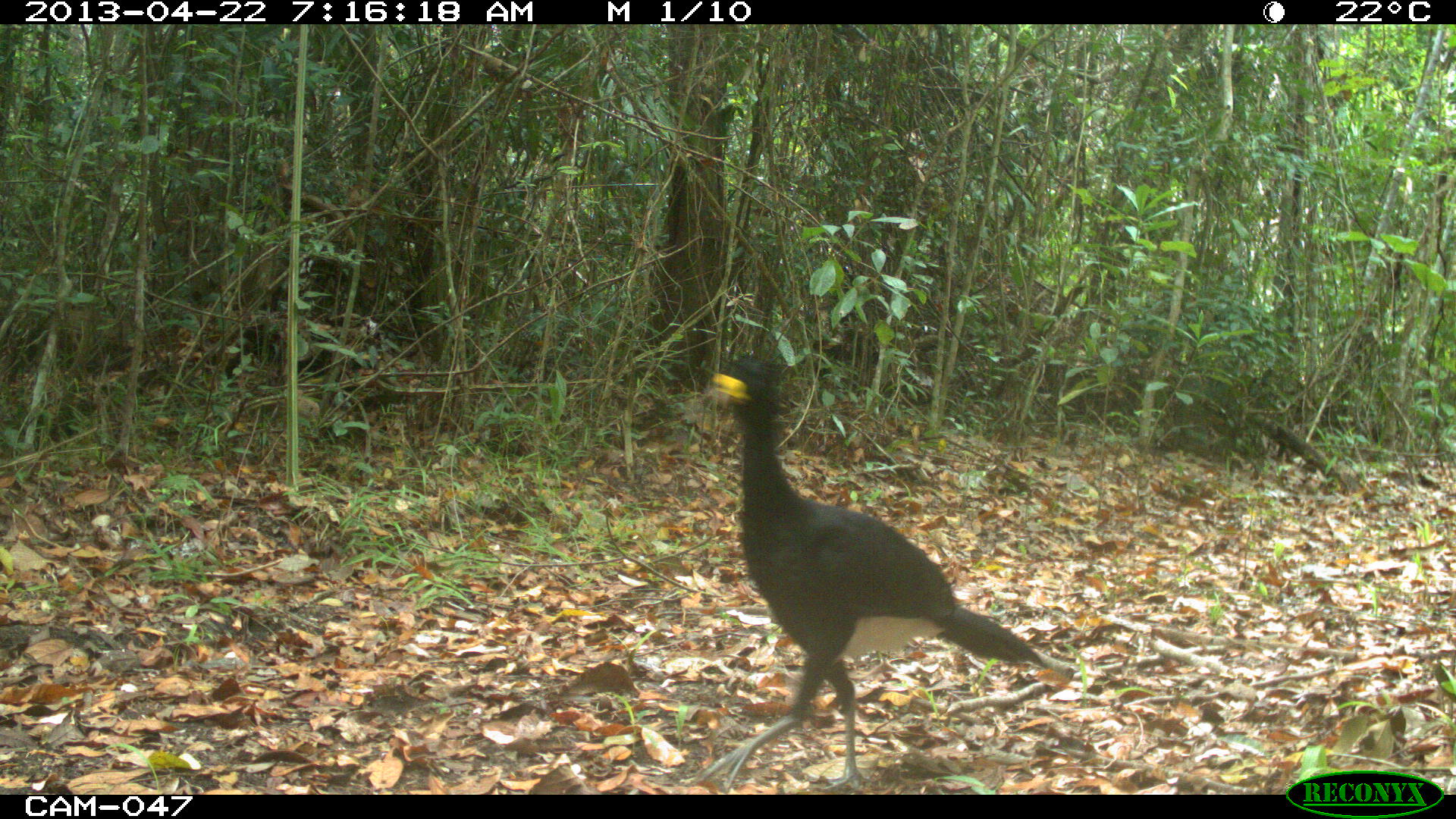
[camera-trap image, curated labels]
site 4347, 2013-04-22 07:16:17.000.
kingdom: Animalia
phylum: Chordata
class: Aves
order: Galliformes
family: Cracidae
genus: Crax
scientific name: Crax rubra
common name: great curassow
Crax rubra (great curassow), count 1, sex male.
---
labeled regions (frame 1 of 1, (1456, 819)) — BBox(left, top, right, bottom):
crax rubra: BBox(688, 348, 1075, 792)